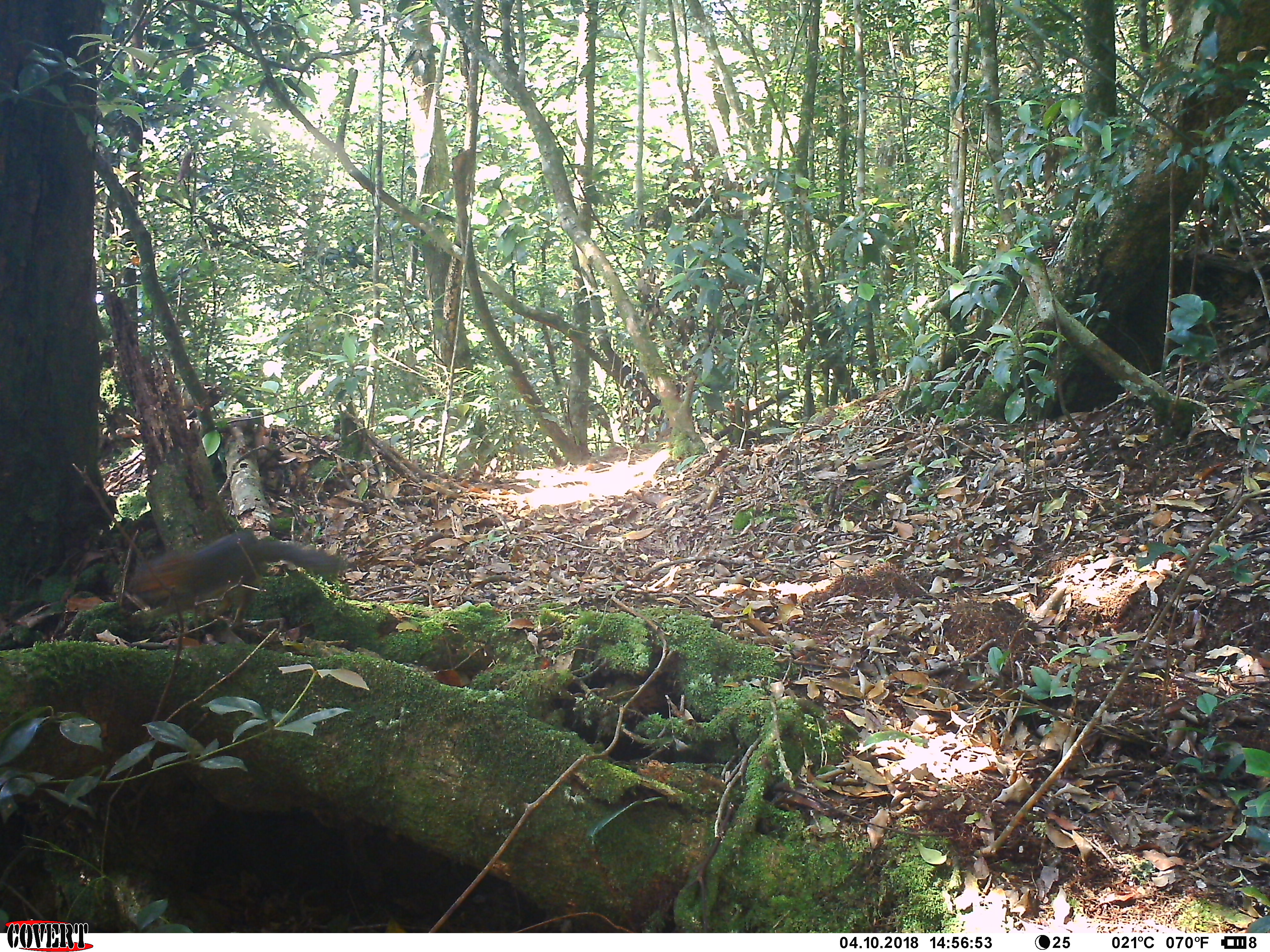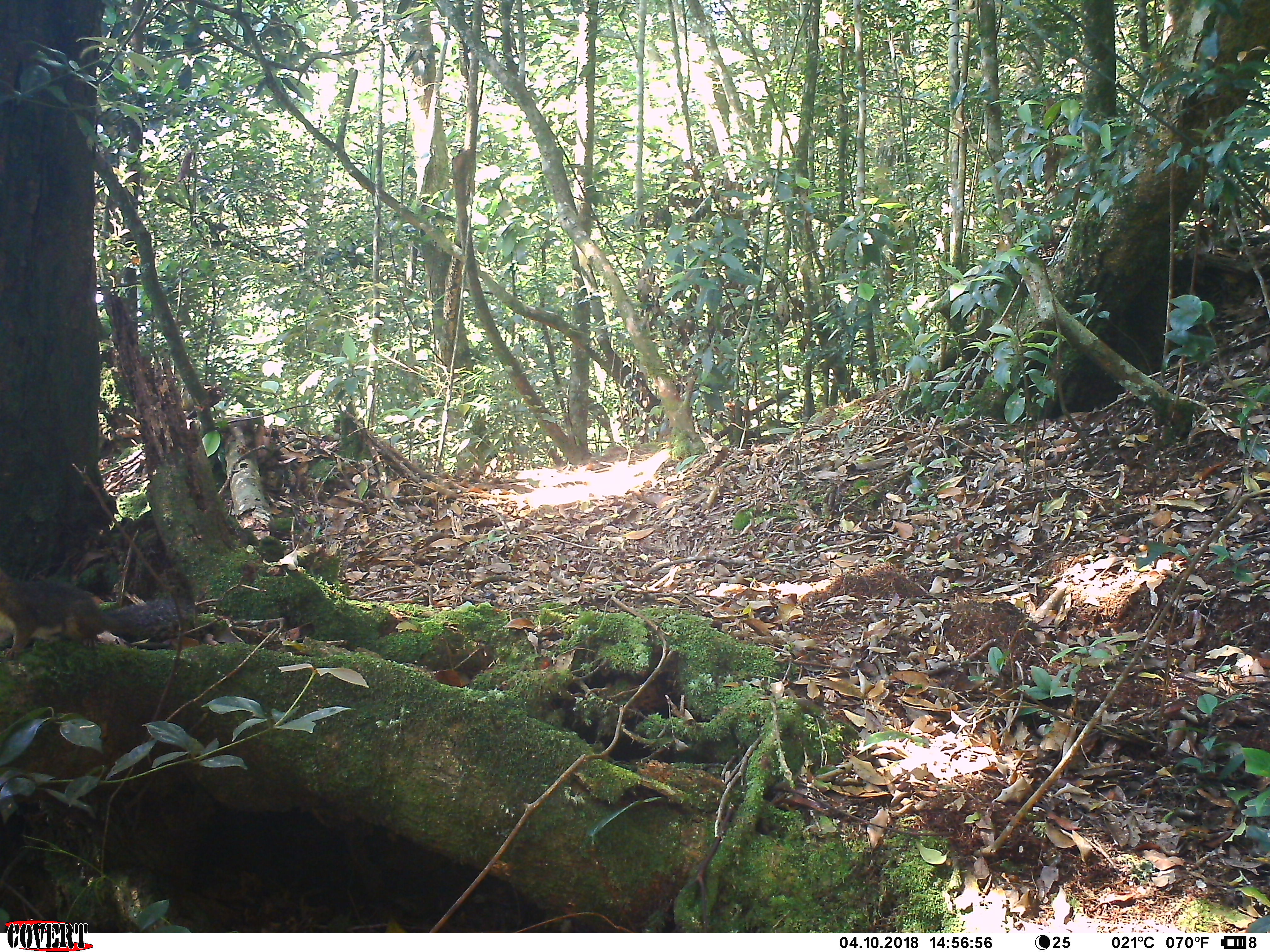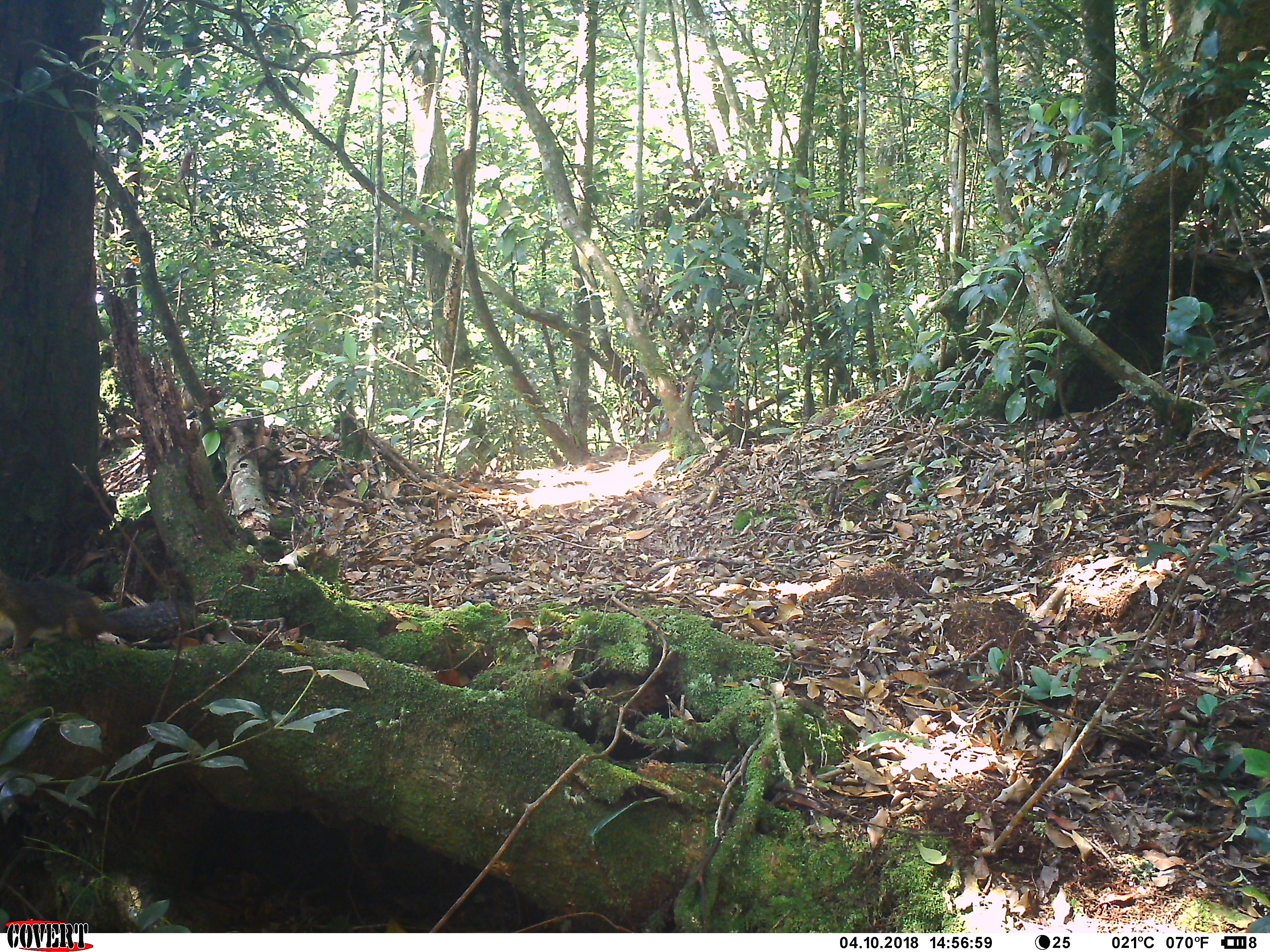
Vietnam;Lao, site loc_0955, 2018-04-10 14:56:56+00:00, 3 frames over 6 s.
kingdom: Animalia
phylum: Chordata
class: Mammalia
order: Rodentia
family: Sciuridae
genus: Dremomys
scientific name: Dremomys rufigenis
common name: red-cheeked squirrel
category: red cheeked squirrel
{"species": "red cheeked squirrel (red-cheeked squirrel) (Dremomys rufigenis)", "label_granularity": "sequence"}